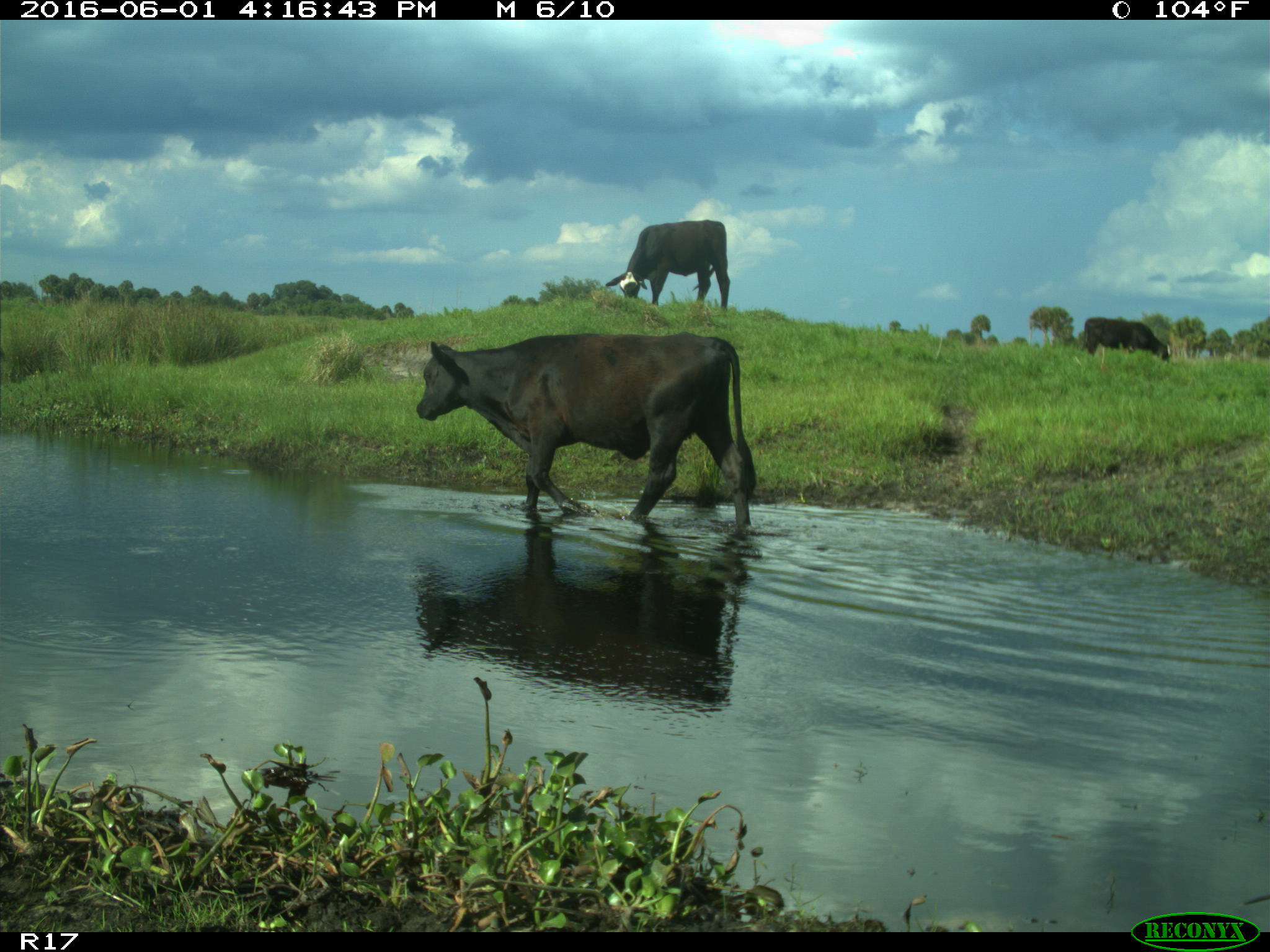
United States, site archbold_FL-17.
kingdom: Animalia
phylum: Chordata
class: Mammalia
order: Artiodactyla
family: Bovidae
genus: Bos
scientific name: Bos taurus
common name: domestic cow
Bos taurus (domestic cow).